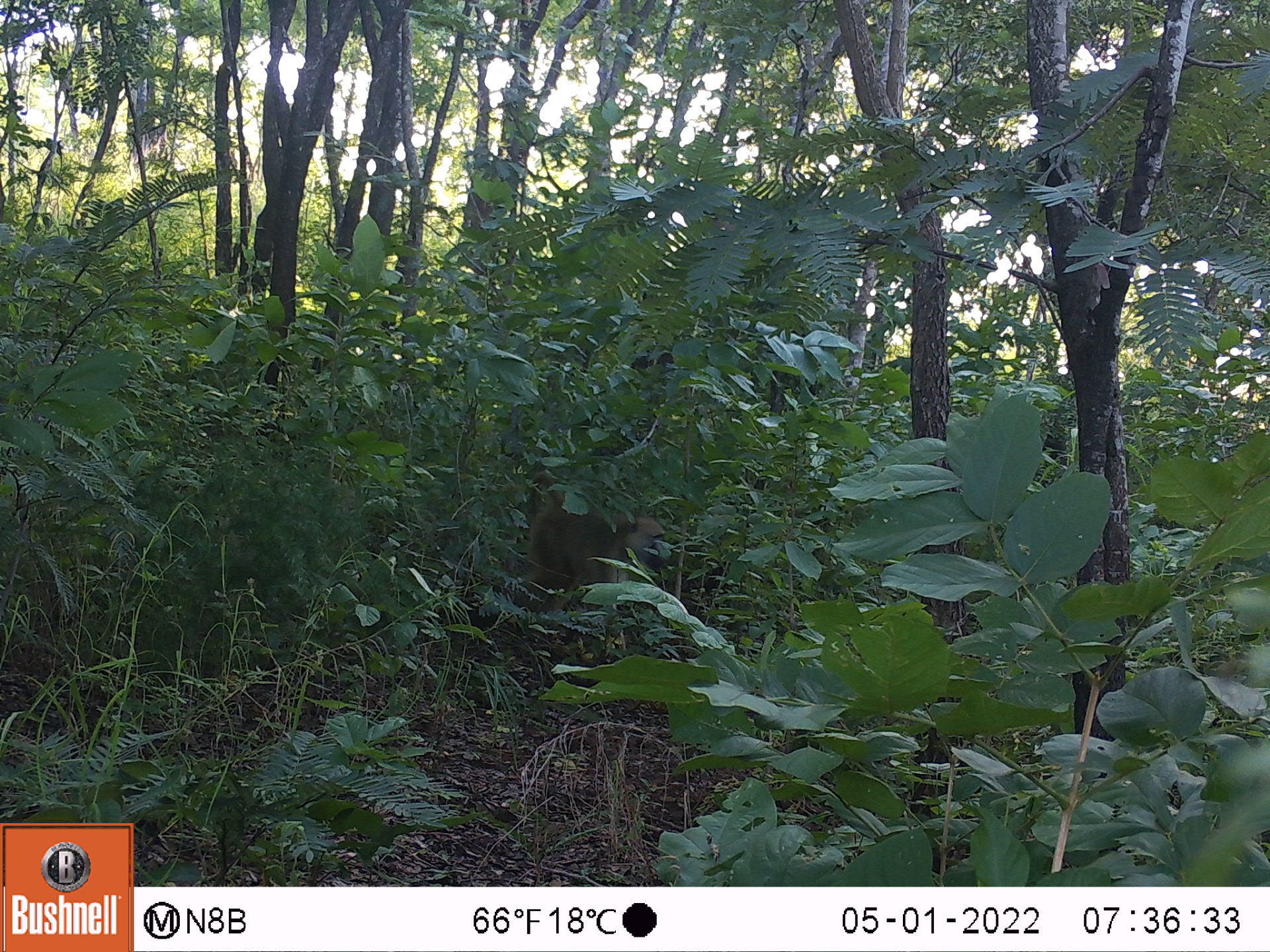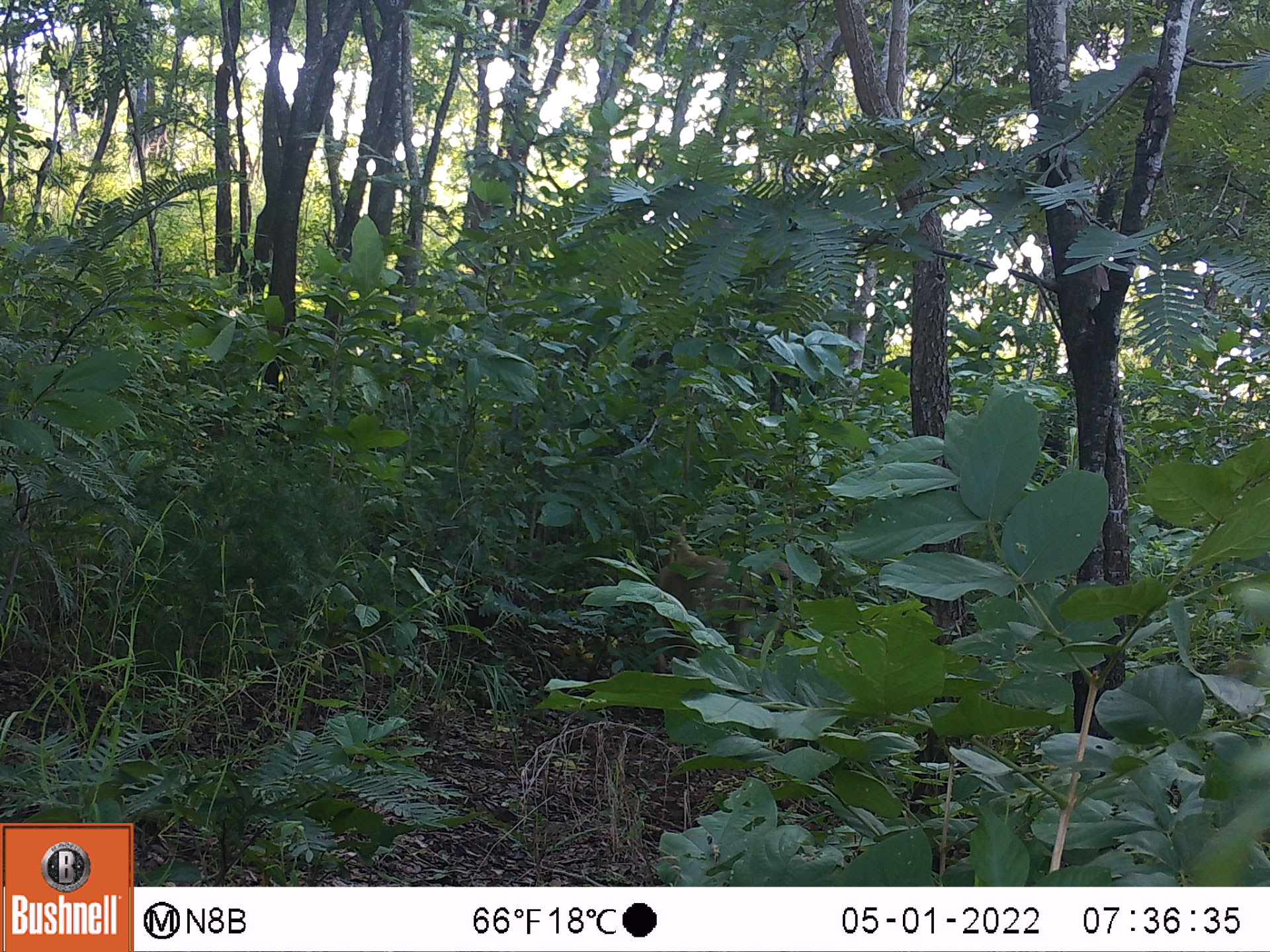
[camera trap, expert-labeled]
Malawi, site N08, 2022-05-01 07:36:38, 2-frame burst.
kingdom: Animalia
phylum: Chordata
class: Mammalia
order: Primates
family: Cercopithecidae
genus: Papio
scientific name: Papio cynocephalus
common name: yellow baboon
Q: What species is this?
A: Yellow baboon (Papio cynocephalus).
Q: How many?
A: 1.